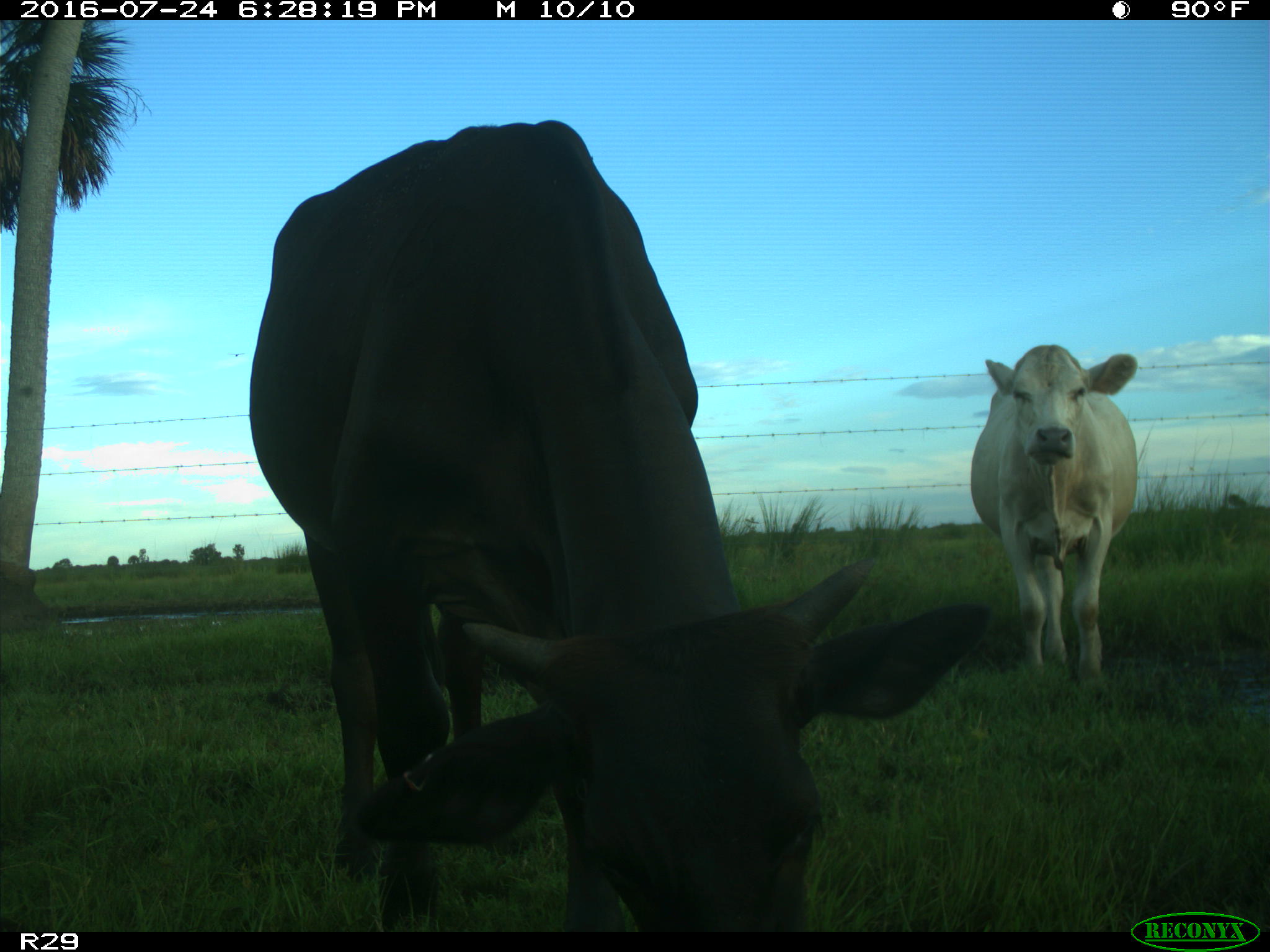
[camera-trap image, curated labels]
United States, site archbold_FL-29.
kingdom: Animalia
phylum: Chordata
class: Mammalia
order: Artiodactyla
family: Bovidae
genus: Bos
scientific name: Bos taurus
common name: domestic cow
Bos taurus (domestic cow).